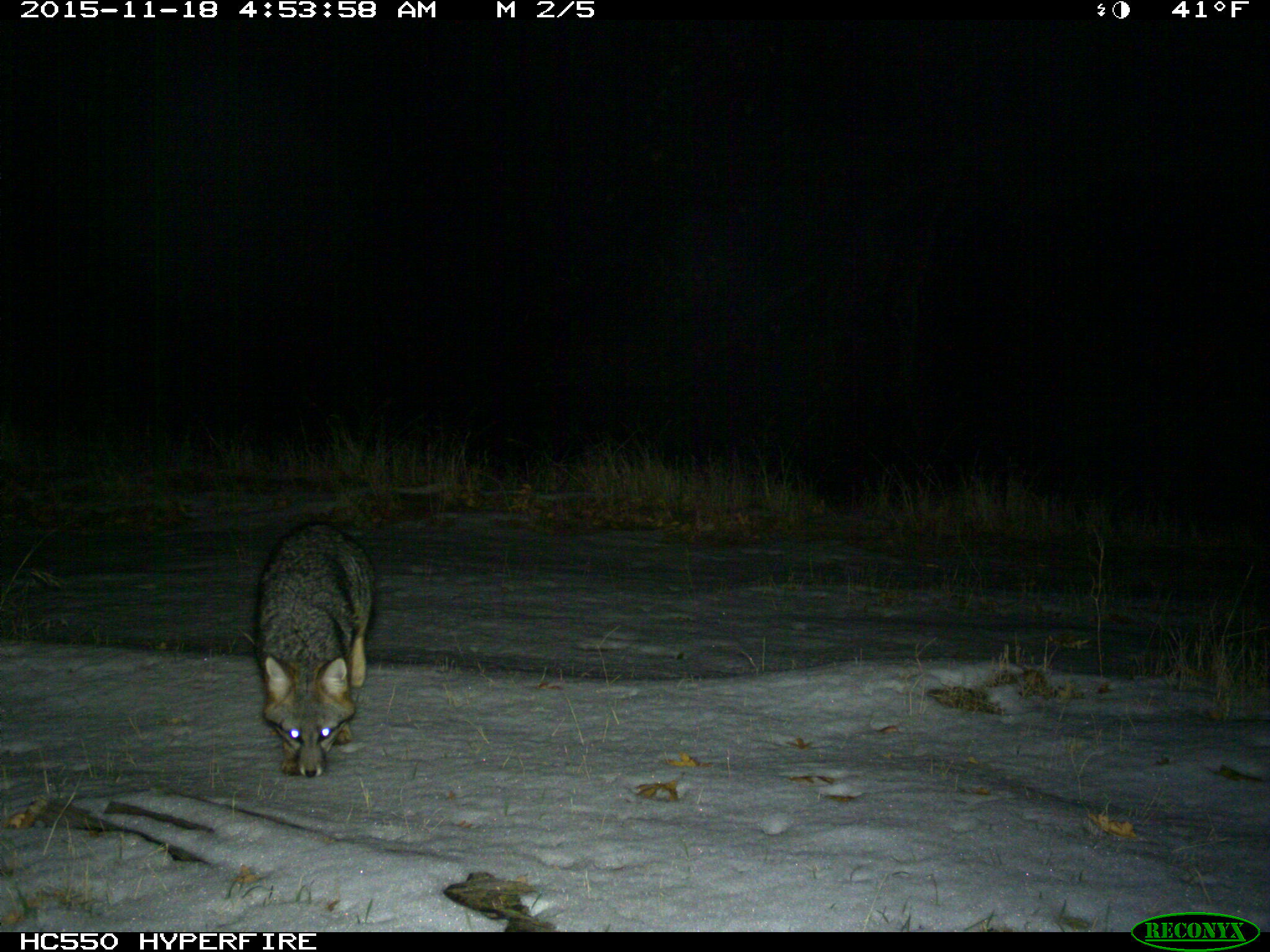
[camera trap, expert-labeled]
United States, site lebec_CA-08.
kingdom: Animalia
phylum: Chordata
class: Mammalia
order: Carnivora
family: Canidae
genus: Urocyon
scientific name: Urocyon cinereoargenteus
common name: gray fox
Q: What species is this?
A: Urocyon cinereoargenteus (gray fox).